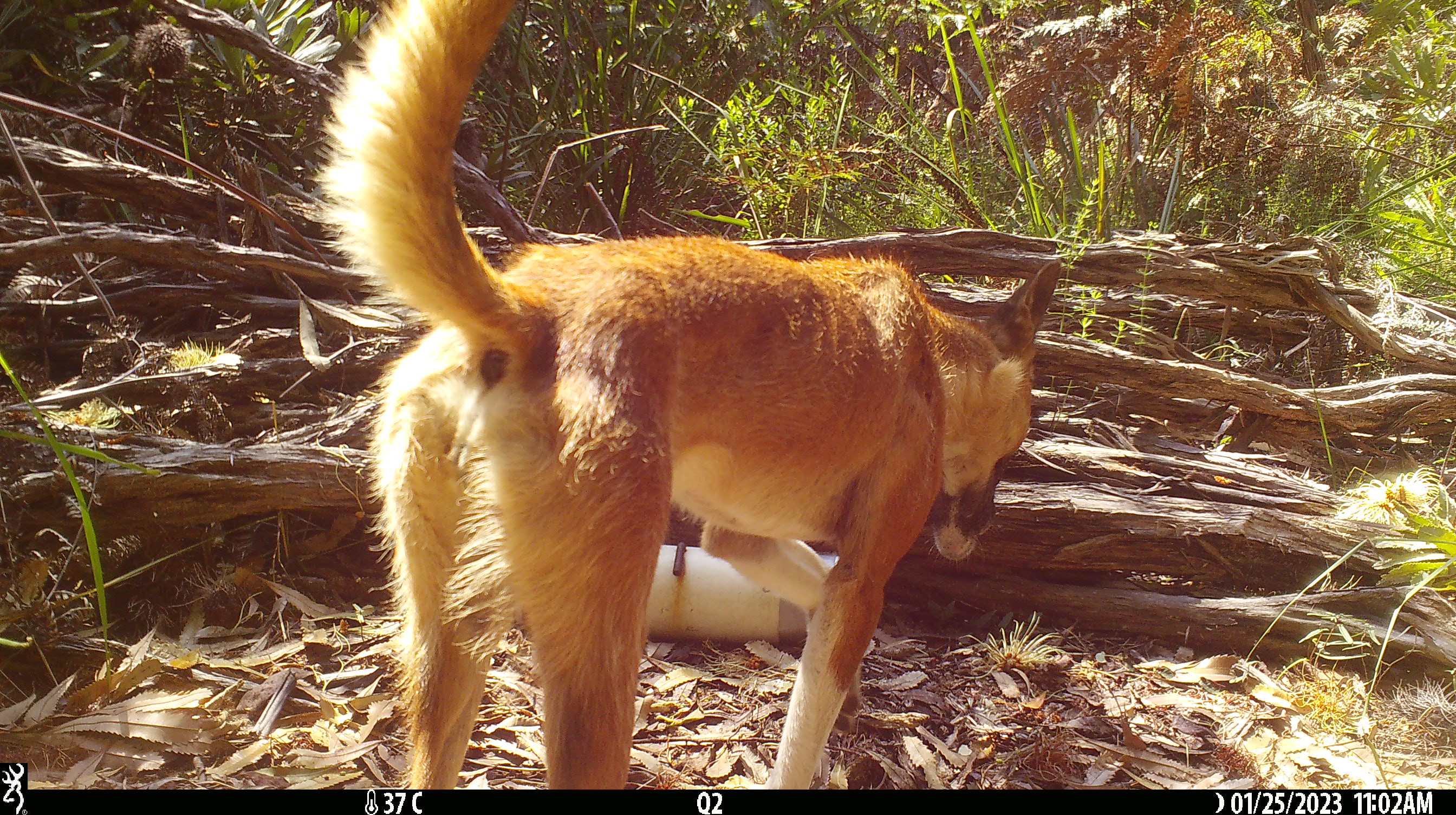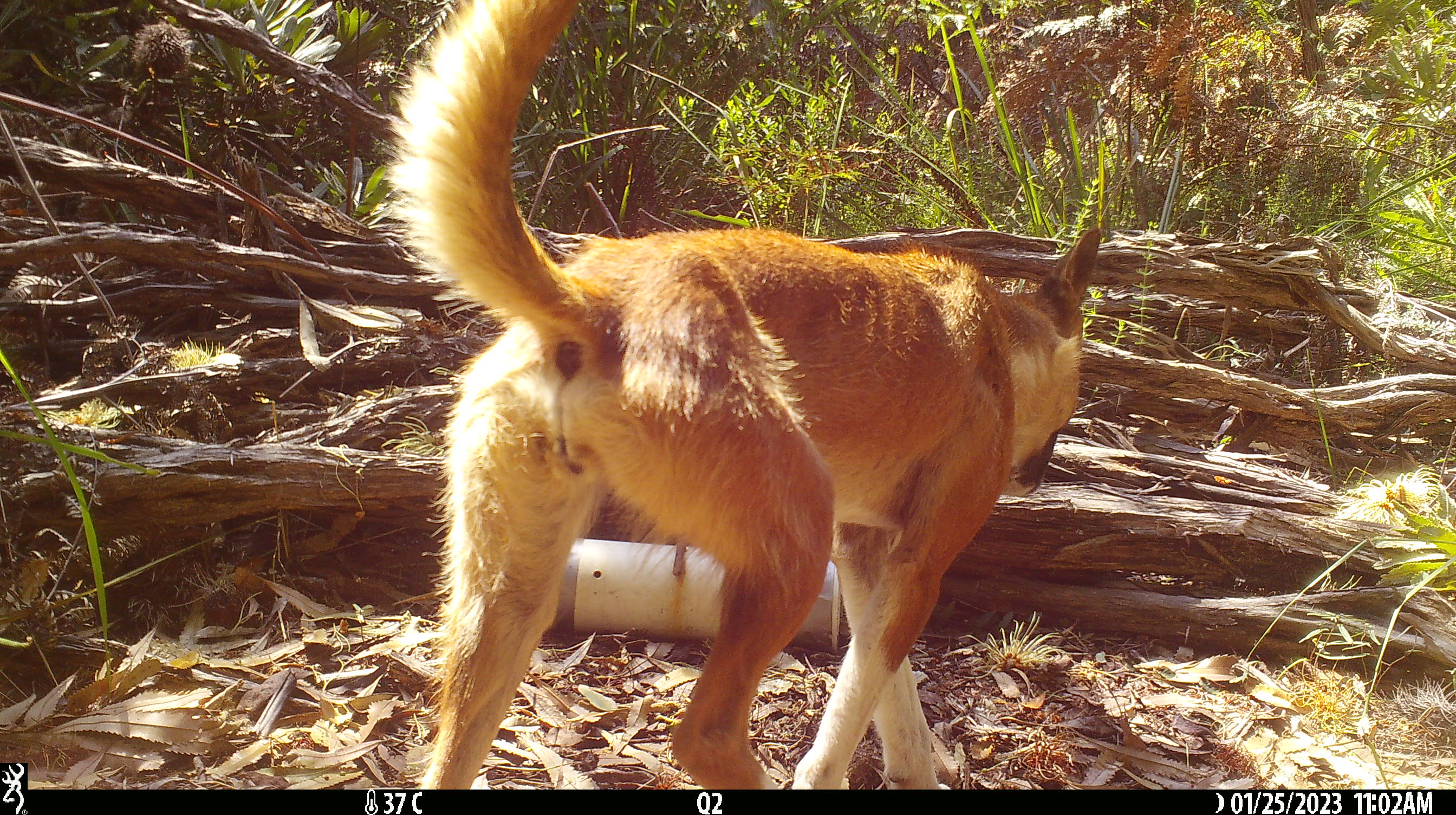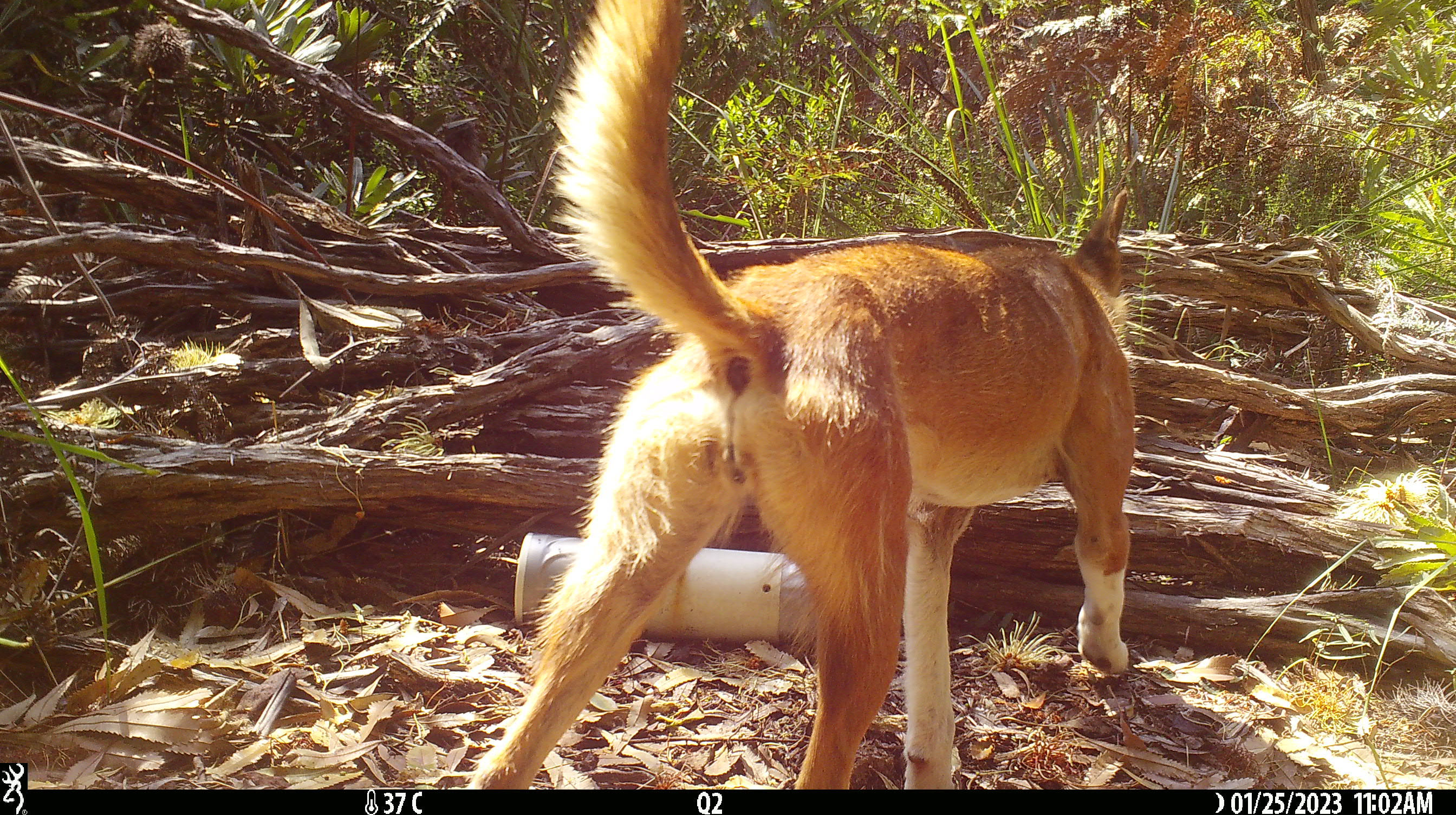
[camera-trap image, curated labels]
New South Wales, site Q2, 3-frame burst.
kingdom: Animalia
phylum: Chordata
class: Mammalia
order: Carnivora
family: Canidae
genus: Canis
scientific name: Canis familiaris dingo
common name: dingo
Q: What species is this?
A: Dingo (Canis familiaris dingo).